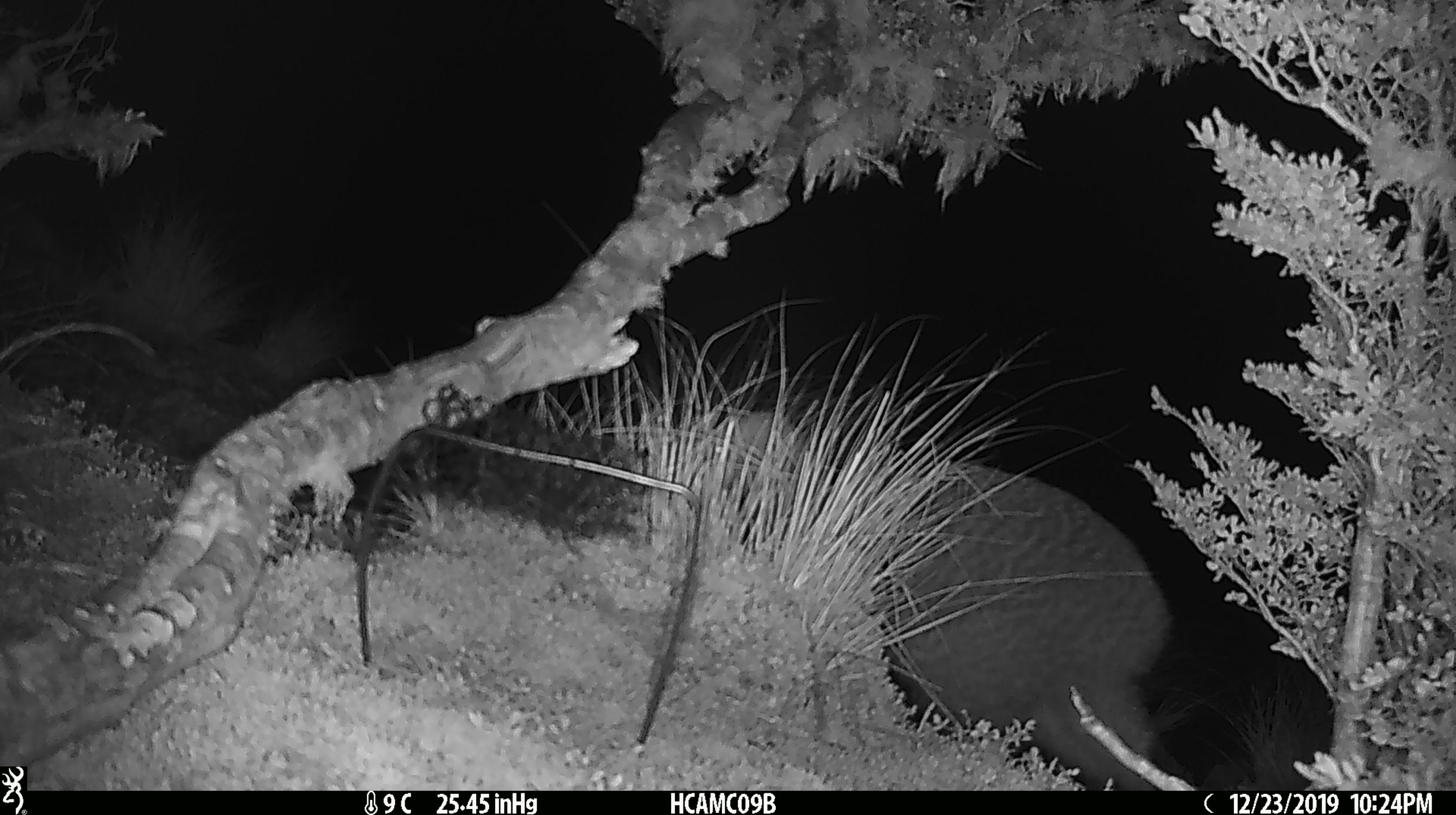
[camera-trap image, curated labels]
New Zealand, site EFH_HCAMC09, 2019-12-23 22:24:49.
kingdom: Animalia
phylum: Chordata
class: Aves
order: Apterygiformes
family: Apterygidae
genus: Apteryx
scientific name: Apteryx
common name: kiwi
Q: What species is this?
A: Kiwi (Apteryx).